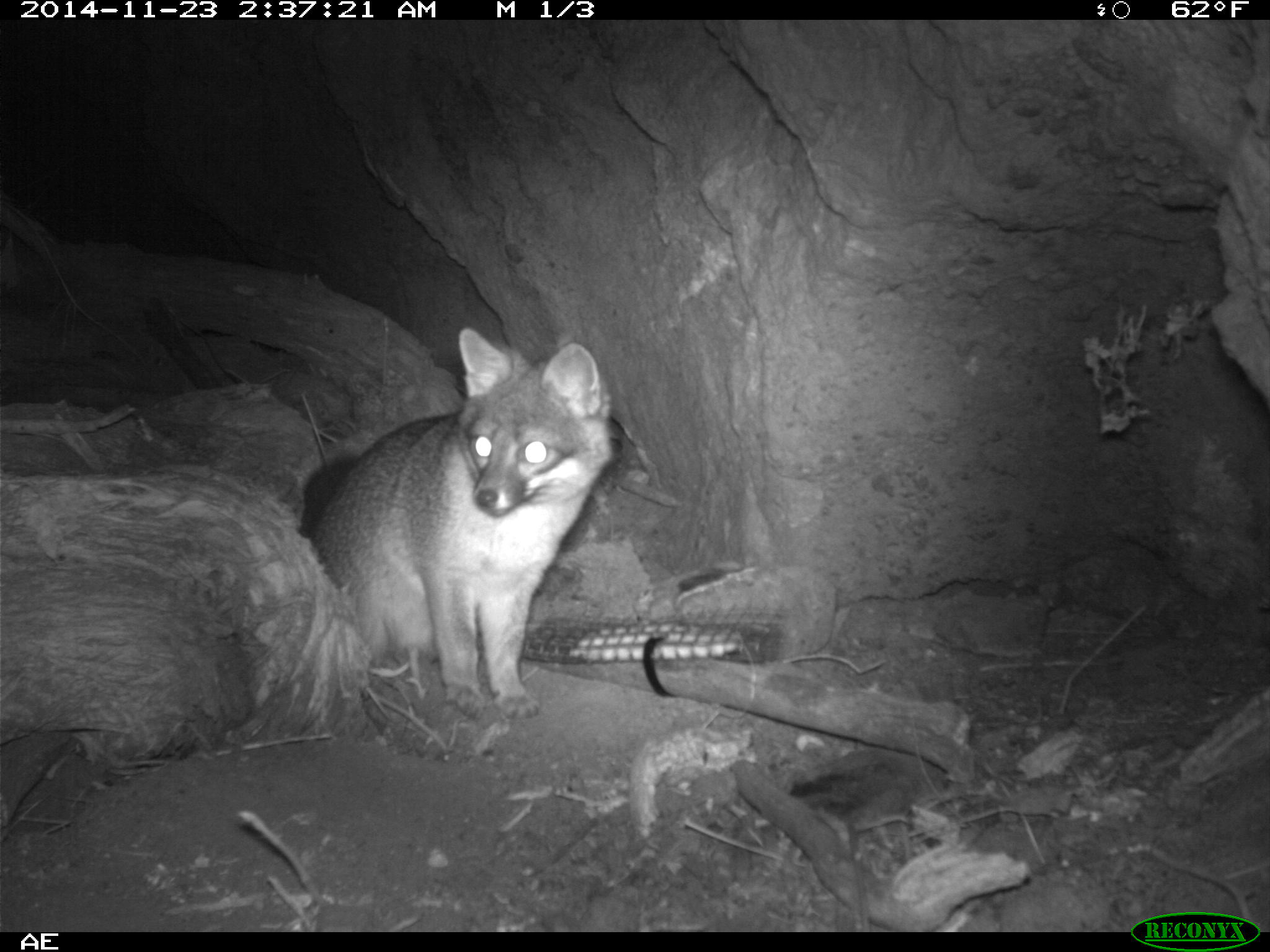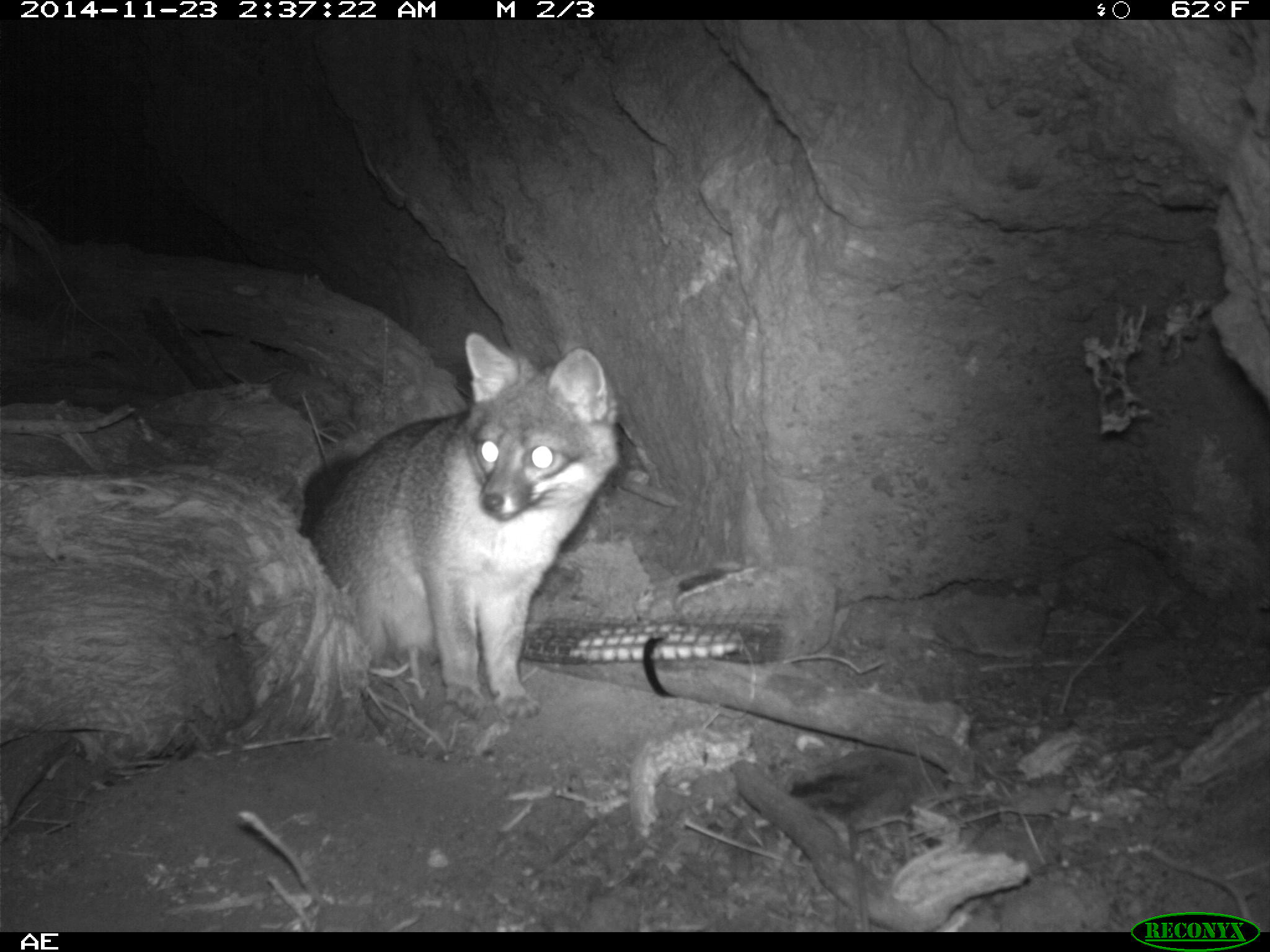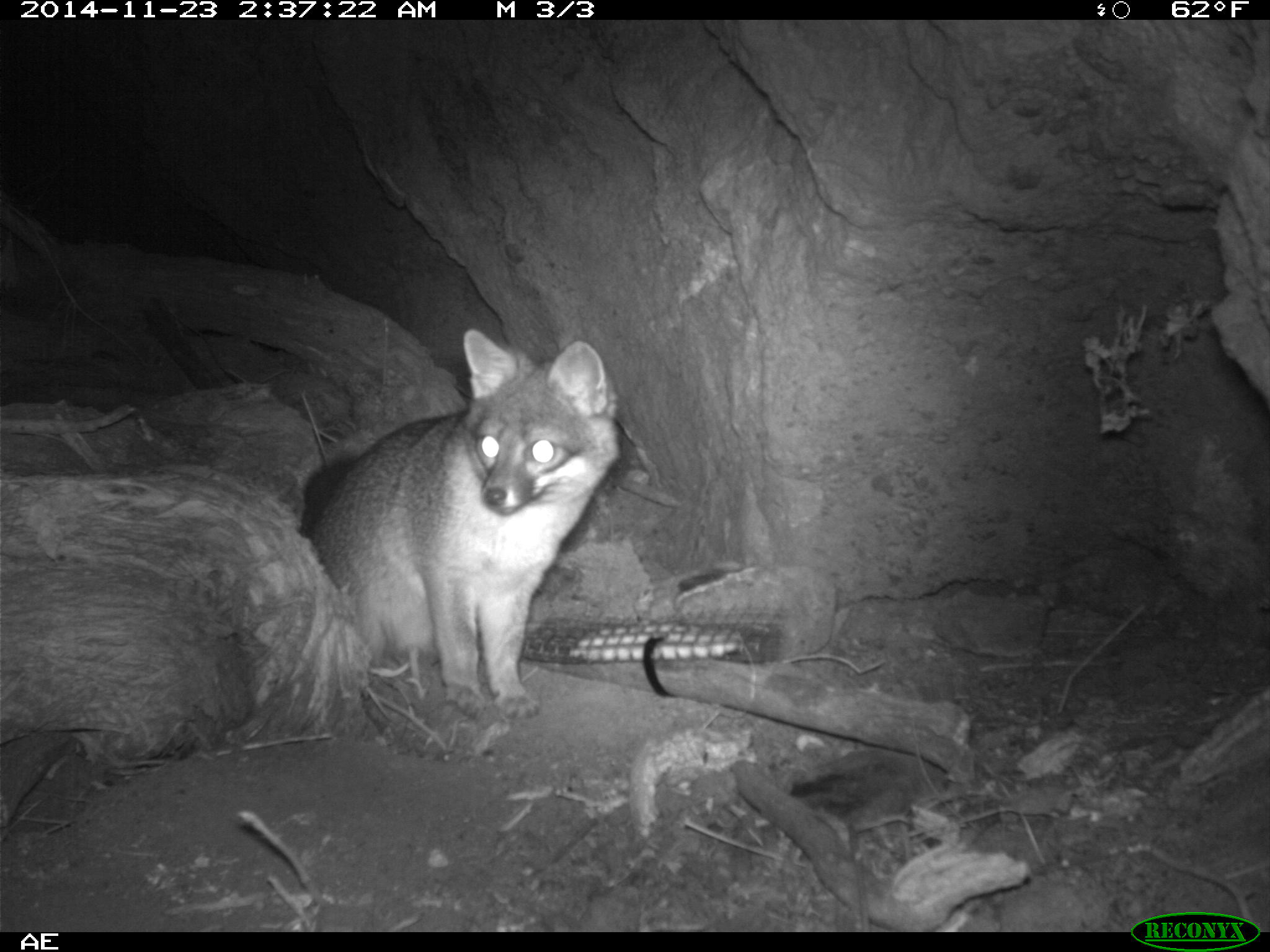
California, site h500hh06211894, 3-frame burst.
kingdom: Animalia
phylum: Chordata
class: Mammalia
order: Carnivora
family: Canidae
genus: Urocyon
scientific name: Urocyon littoralis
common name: island fox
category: fox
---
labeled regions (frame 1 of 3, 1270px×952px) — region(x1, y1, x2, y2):
fox: region(298, 325, 614, 718)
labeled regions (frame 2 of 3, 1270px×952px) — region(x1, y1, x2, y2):
fox: region(294, 333, 619, 721)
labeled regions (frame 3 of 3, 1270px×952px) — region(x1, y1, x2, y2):
fox: region(307, 329, 617, 716)